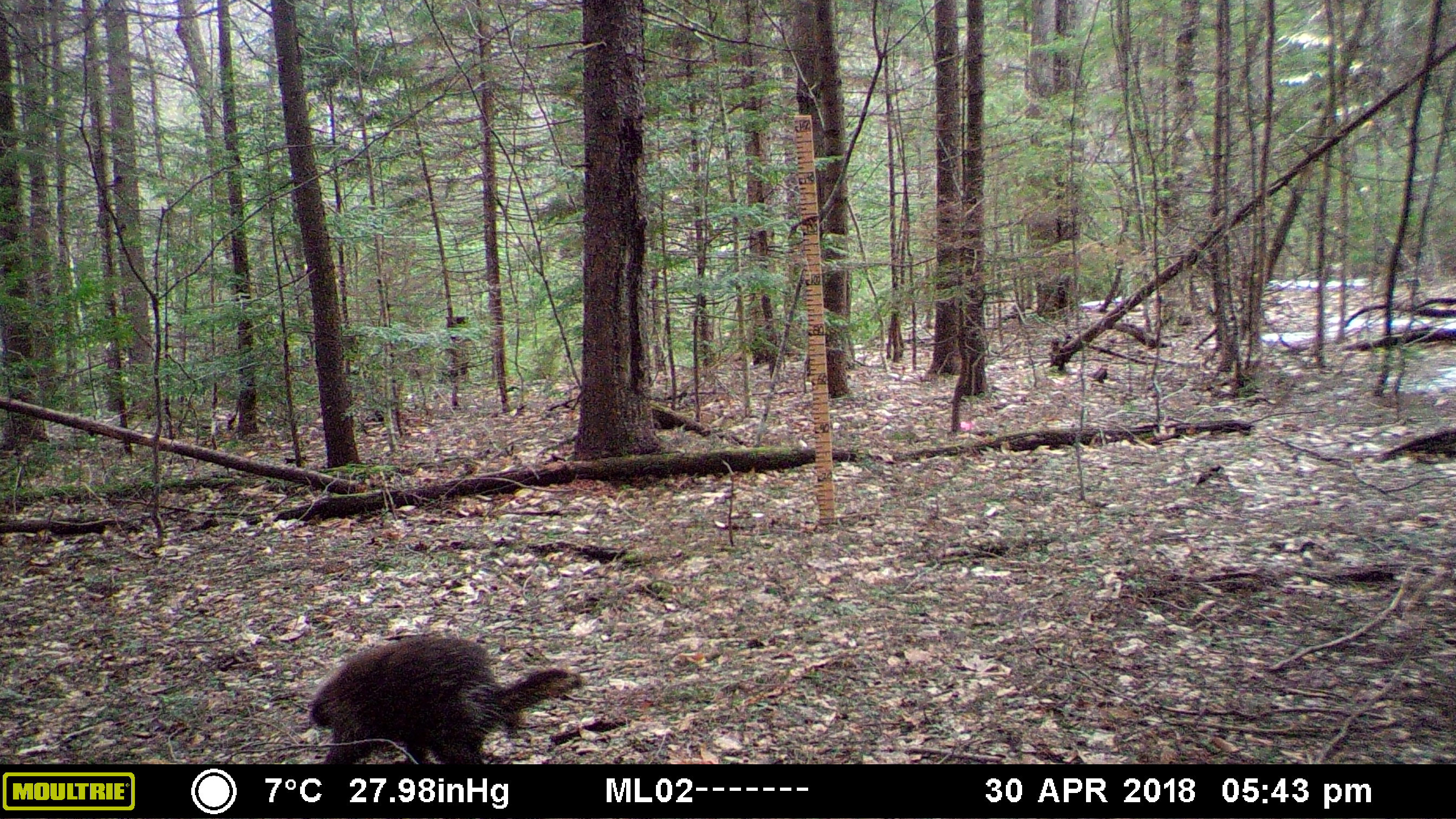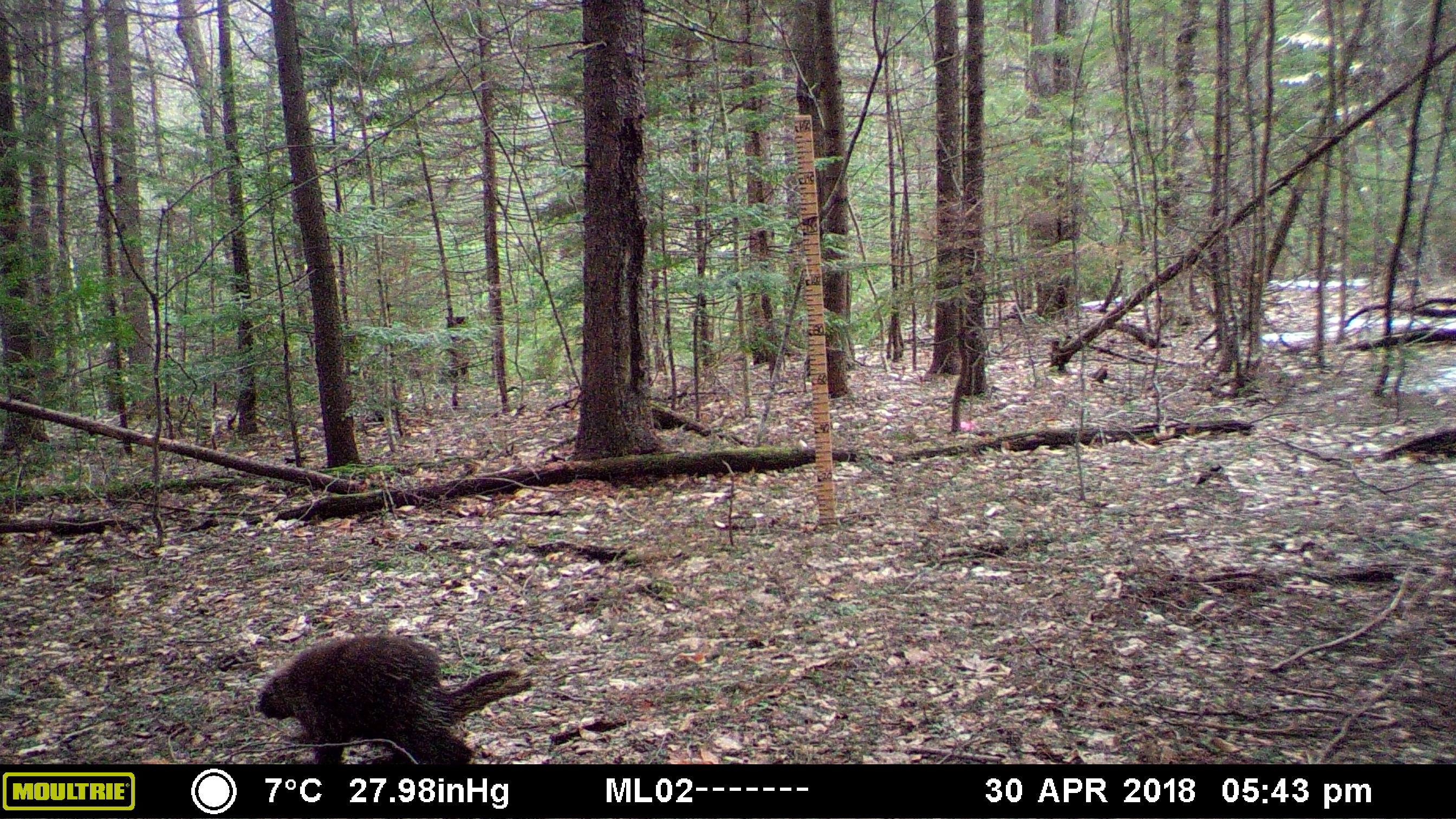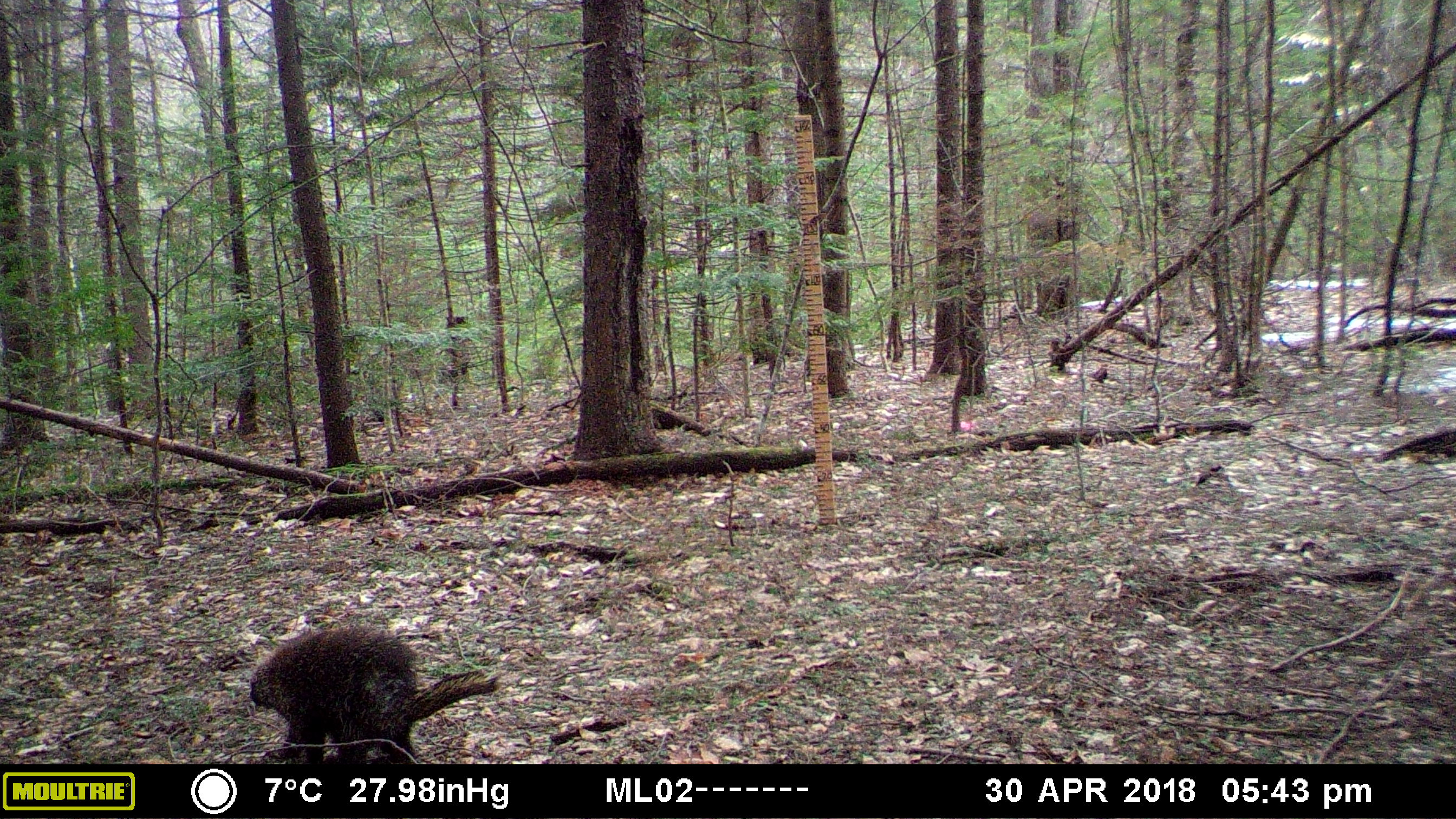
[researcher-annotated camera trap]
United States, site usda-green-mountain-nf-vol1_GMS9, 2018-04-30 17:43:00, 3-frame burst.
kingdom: Animalia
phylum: Chordata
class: Mammalia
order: Rodentia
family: Erethizontidae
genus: Erethizon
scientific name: Erethizon dorsatum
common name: porcupine